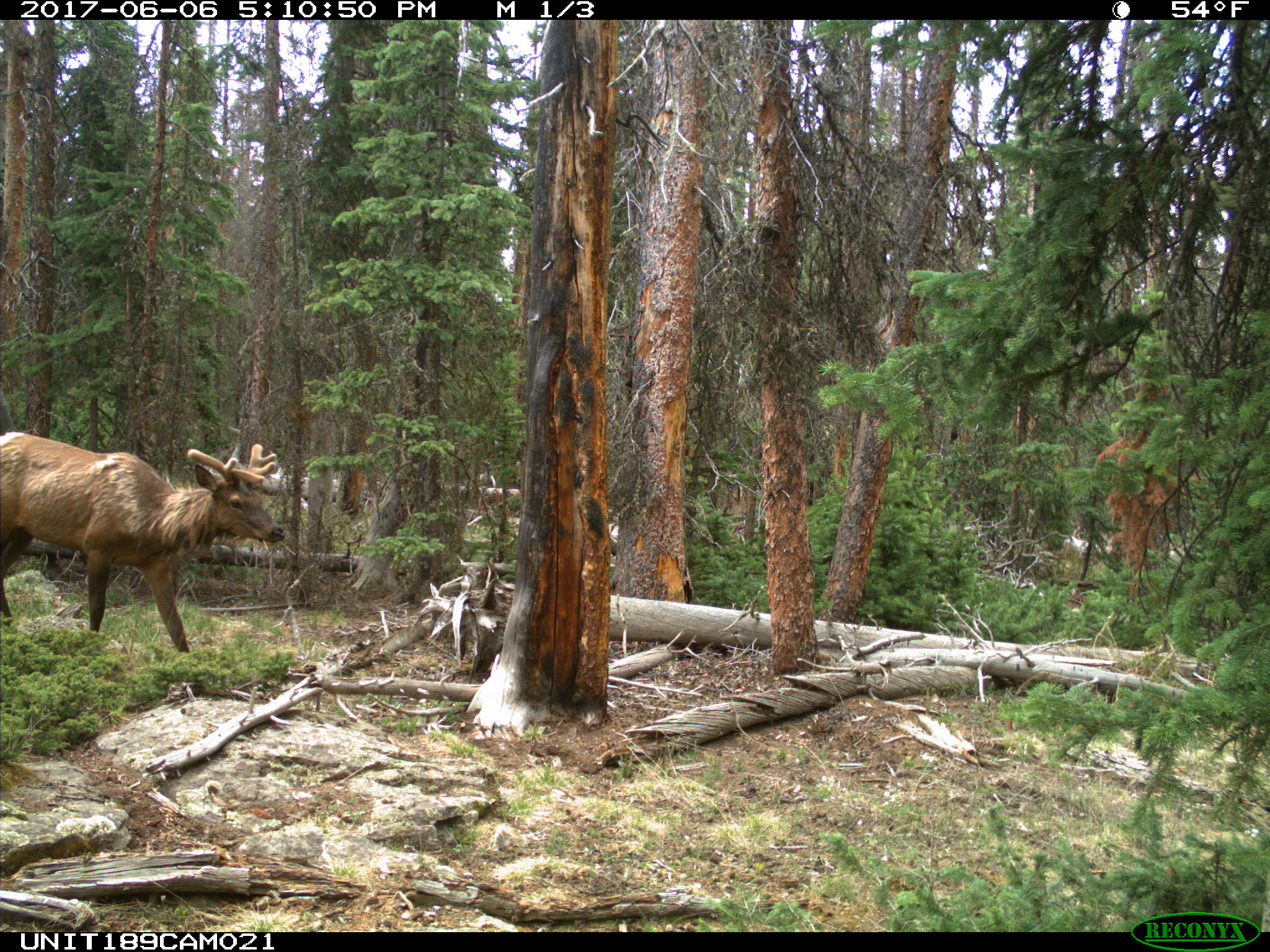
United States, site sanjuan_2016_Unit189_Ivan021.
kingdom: Animalia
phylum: Chordata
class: Mammalia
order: Artiodactyla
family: Cervidae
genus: Cervus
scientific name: Cervus elaphus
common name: red deer